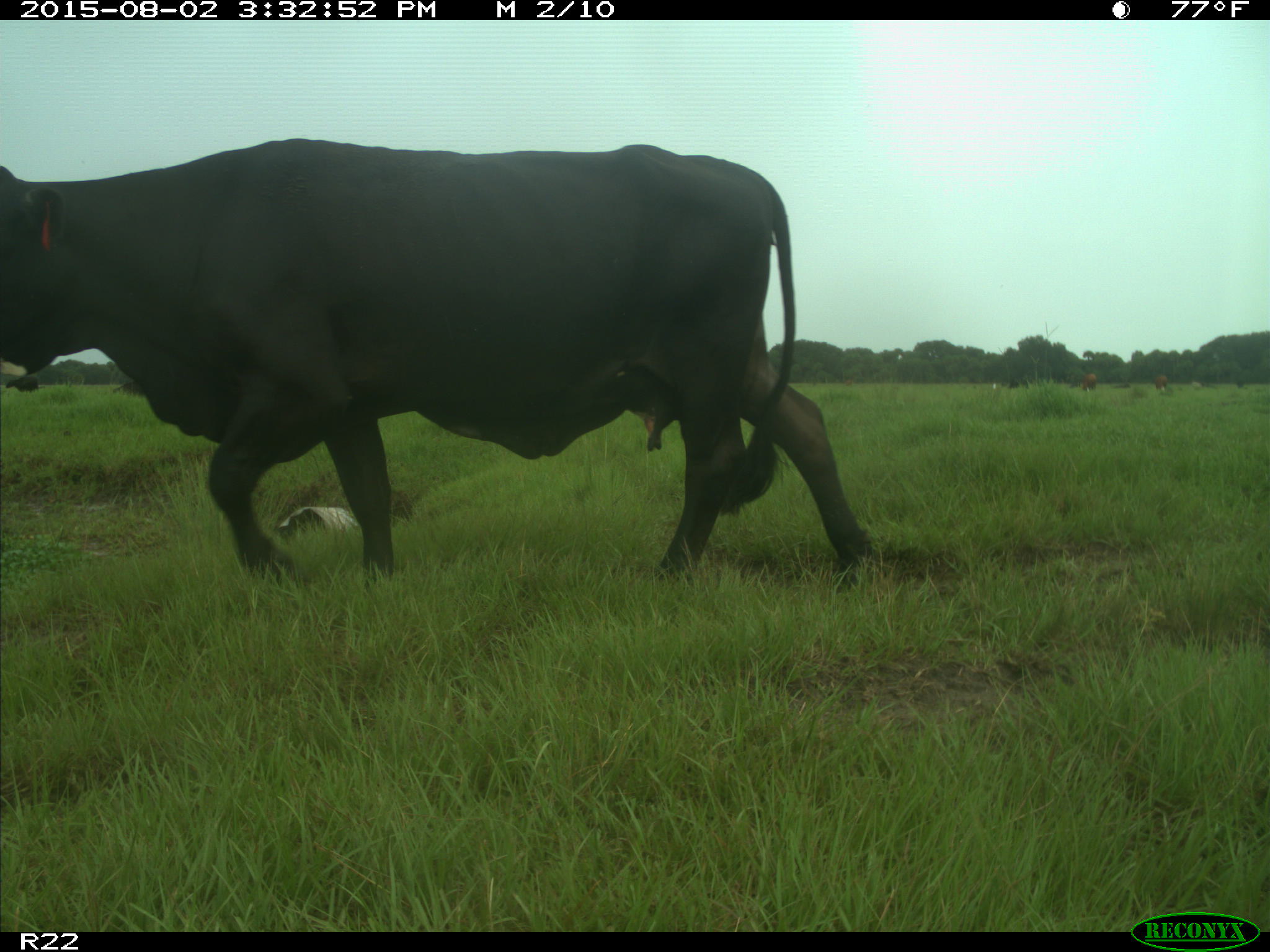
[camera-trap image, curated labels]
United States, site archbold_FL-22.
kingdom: Animalia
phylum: Chordata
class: Mammalia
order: Artiodactyla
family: Bovidae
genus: Bos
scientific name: Bos taurus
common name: domestic cow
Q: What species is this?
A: Bos taurus (domestic cow).